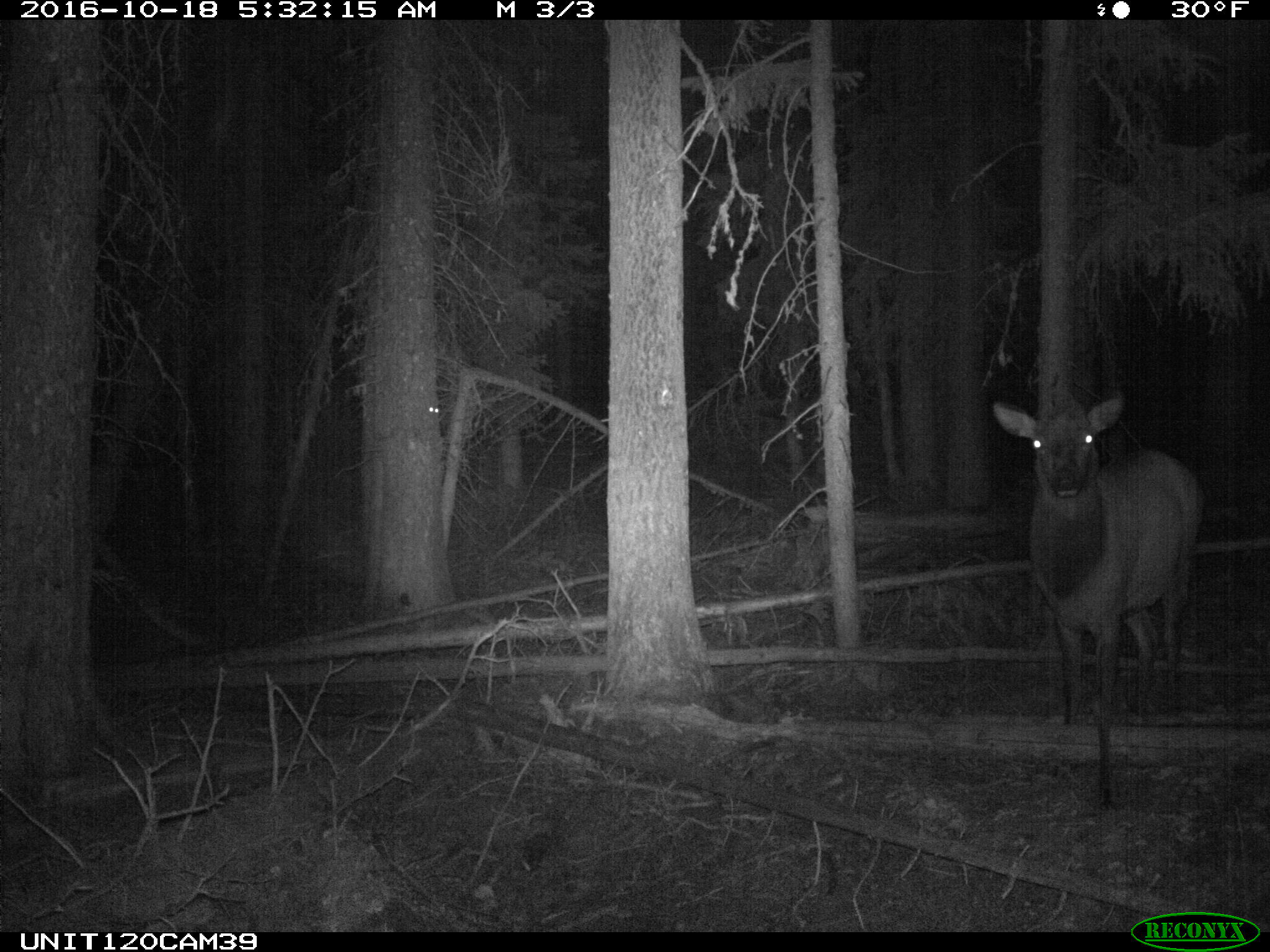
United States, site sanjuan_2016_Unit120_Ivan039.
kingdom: Animalia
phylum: Chordata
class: Mammalia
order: Artiodactyla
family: Cervidae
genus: Cervus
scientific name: Cervus elaphus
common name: red deer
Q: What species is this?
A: Cervus elaphus (red deer).